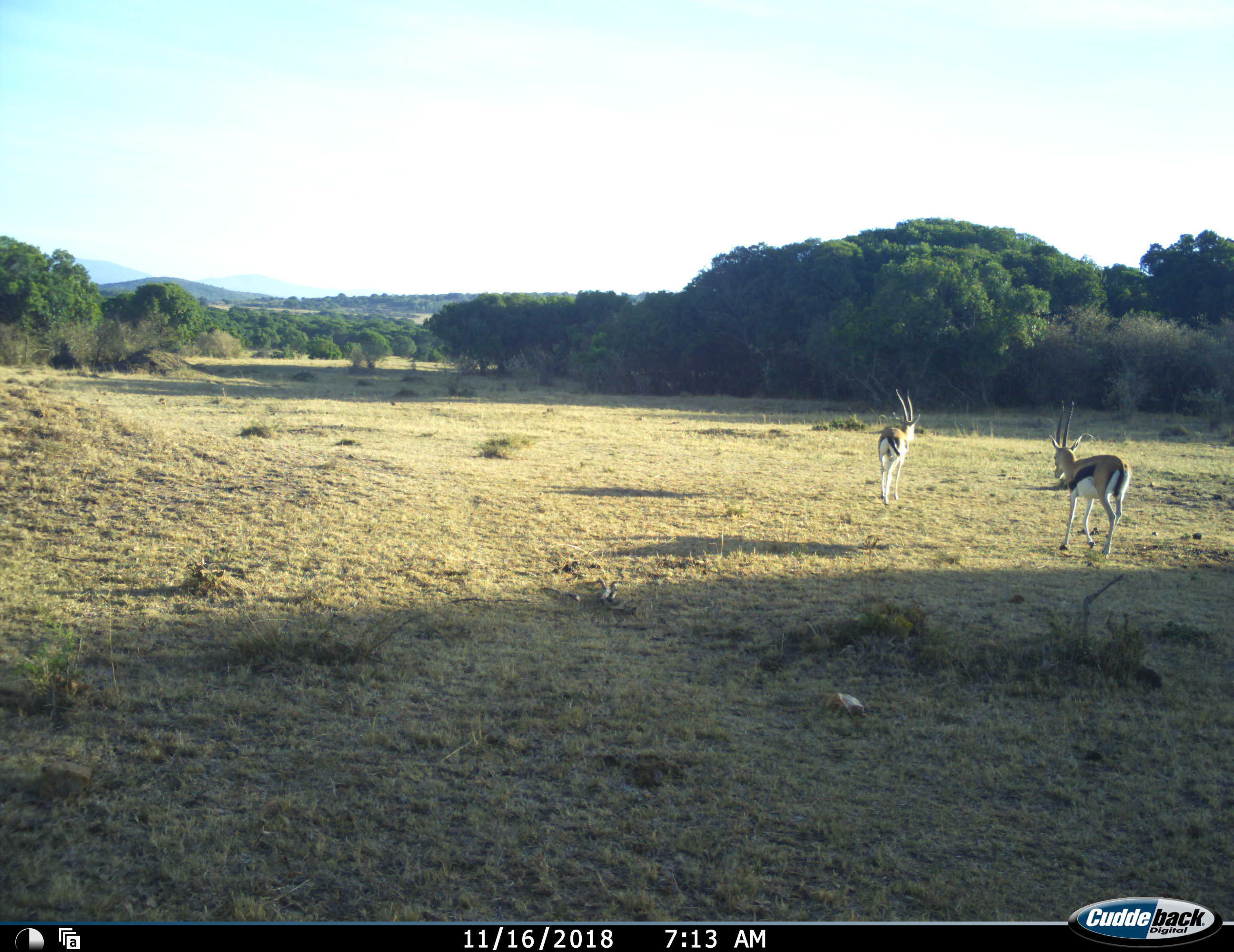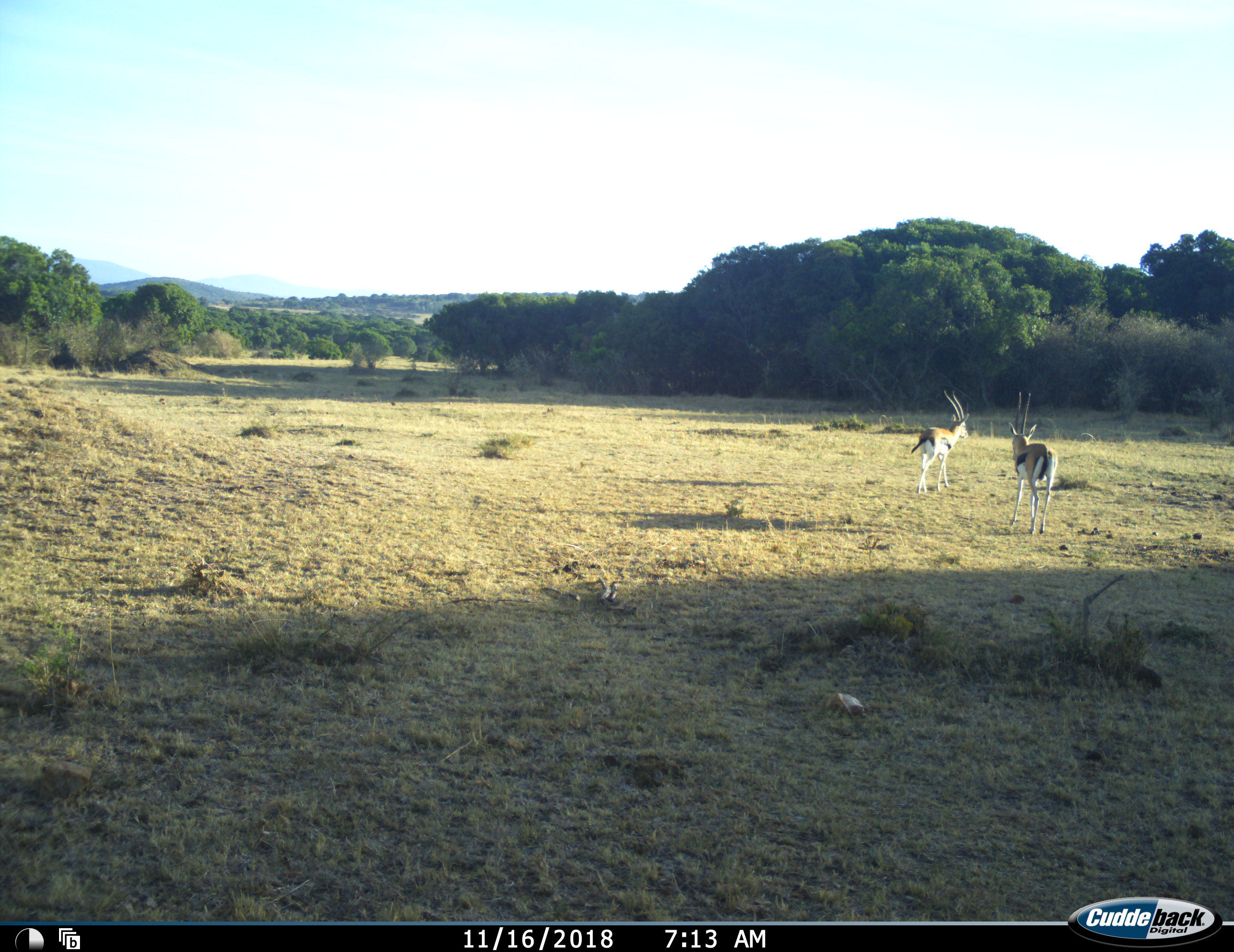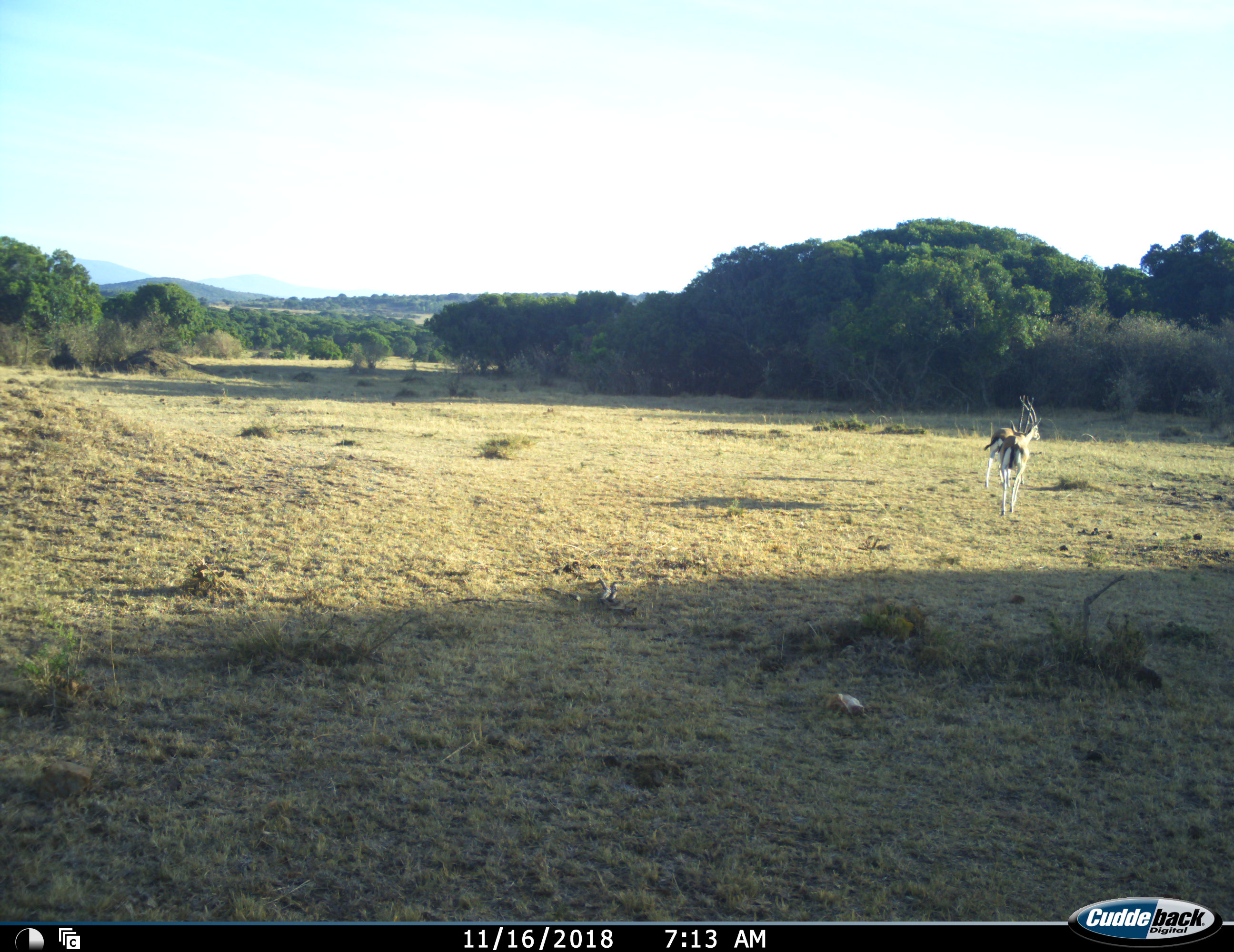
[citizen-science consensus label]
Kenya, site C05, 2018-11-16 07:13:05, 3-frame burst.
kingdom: Animalia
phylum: Chordata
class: Mammalia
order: Artiodactyla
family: Bovidae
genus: Eudorcas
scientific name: Eudorcas thomsonii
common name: thomson's gazelle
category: gazellethomsons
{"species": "gazellethomsons (thomson's gazelle) (Eudorcas thomsonii)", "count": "2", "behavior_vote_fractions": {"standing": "0%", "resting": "0%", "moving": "100%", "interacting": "0%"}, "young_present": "0%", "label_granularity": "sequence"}